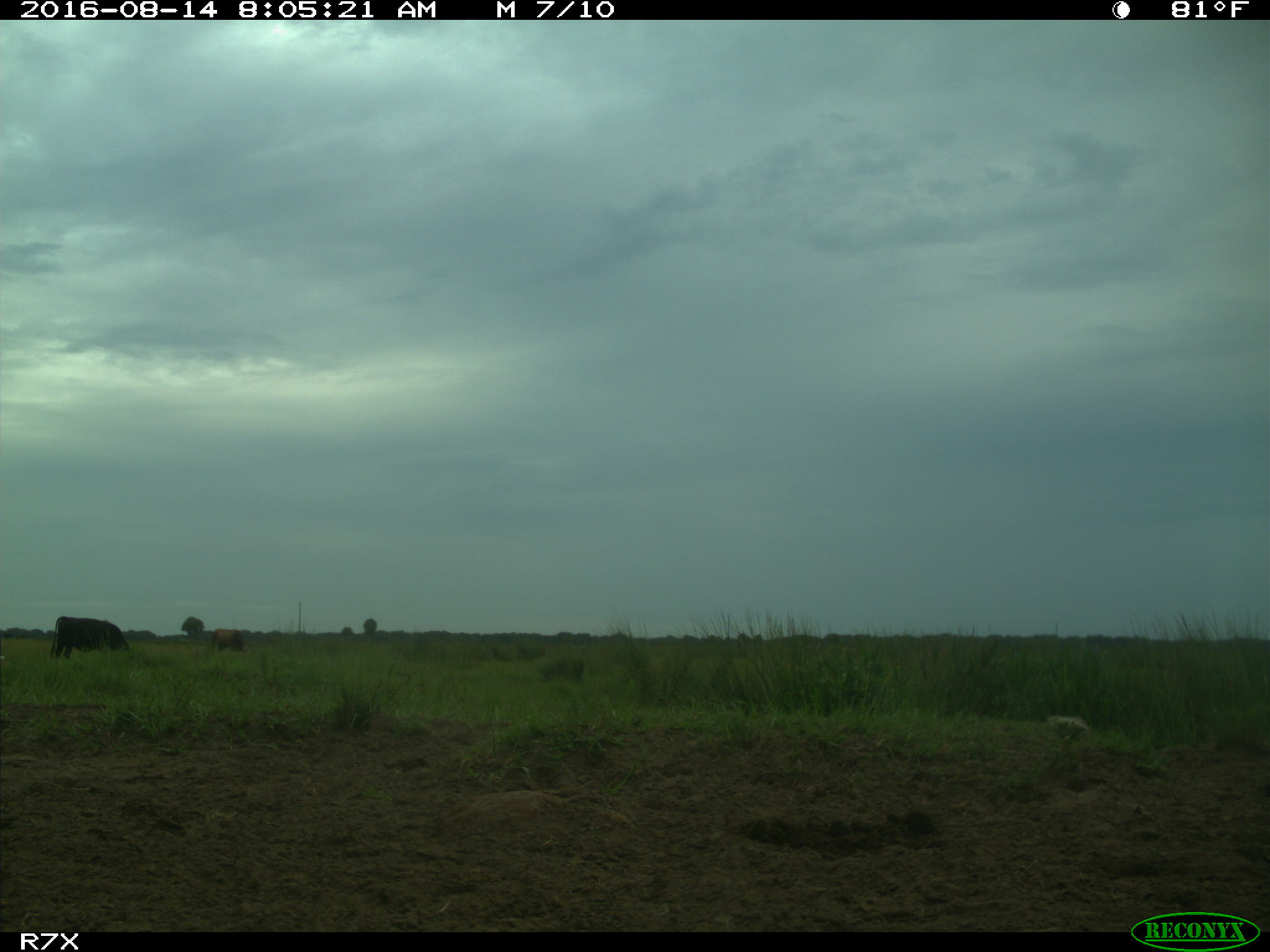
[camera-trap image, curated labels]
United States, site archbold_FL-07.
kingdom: Animalia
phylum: Chordata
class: Mammalia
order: Artiodactyla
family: Bovidae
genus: Bos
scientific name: Bos taurus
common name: domestic cow